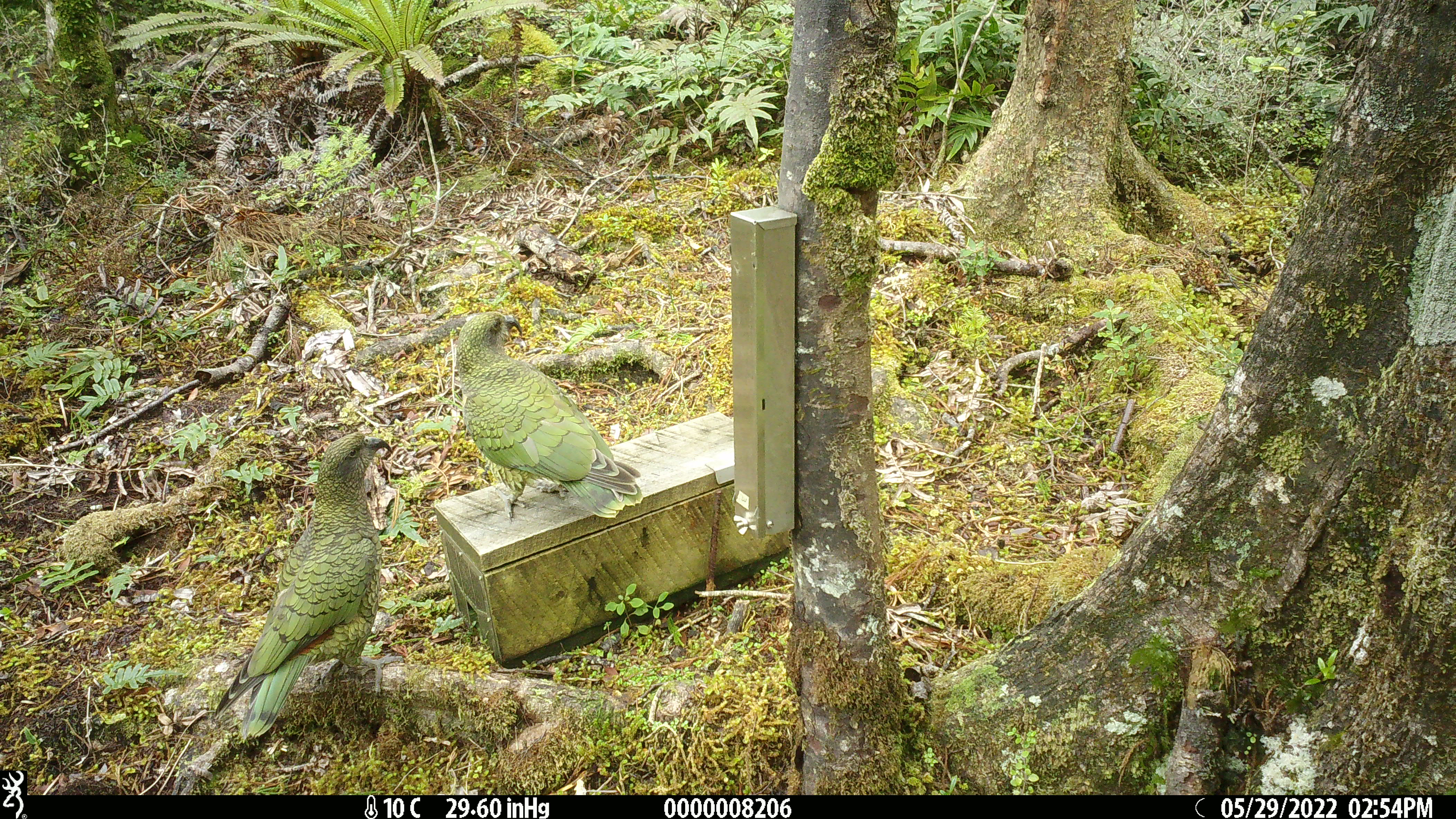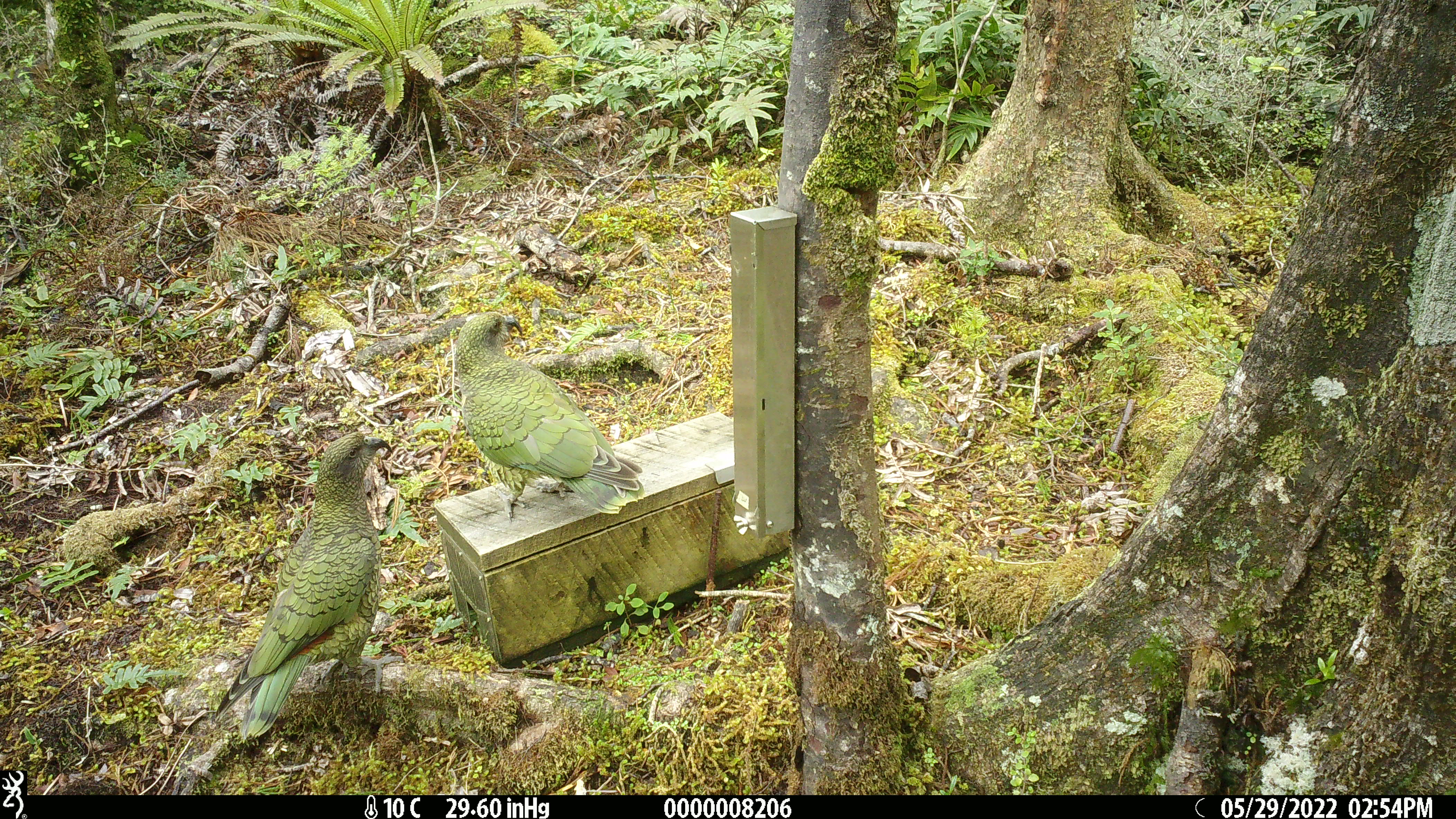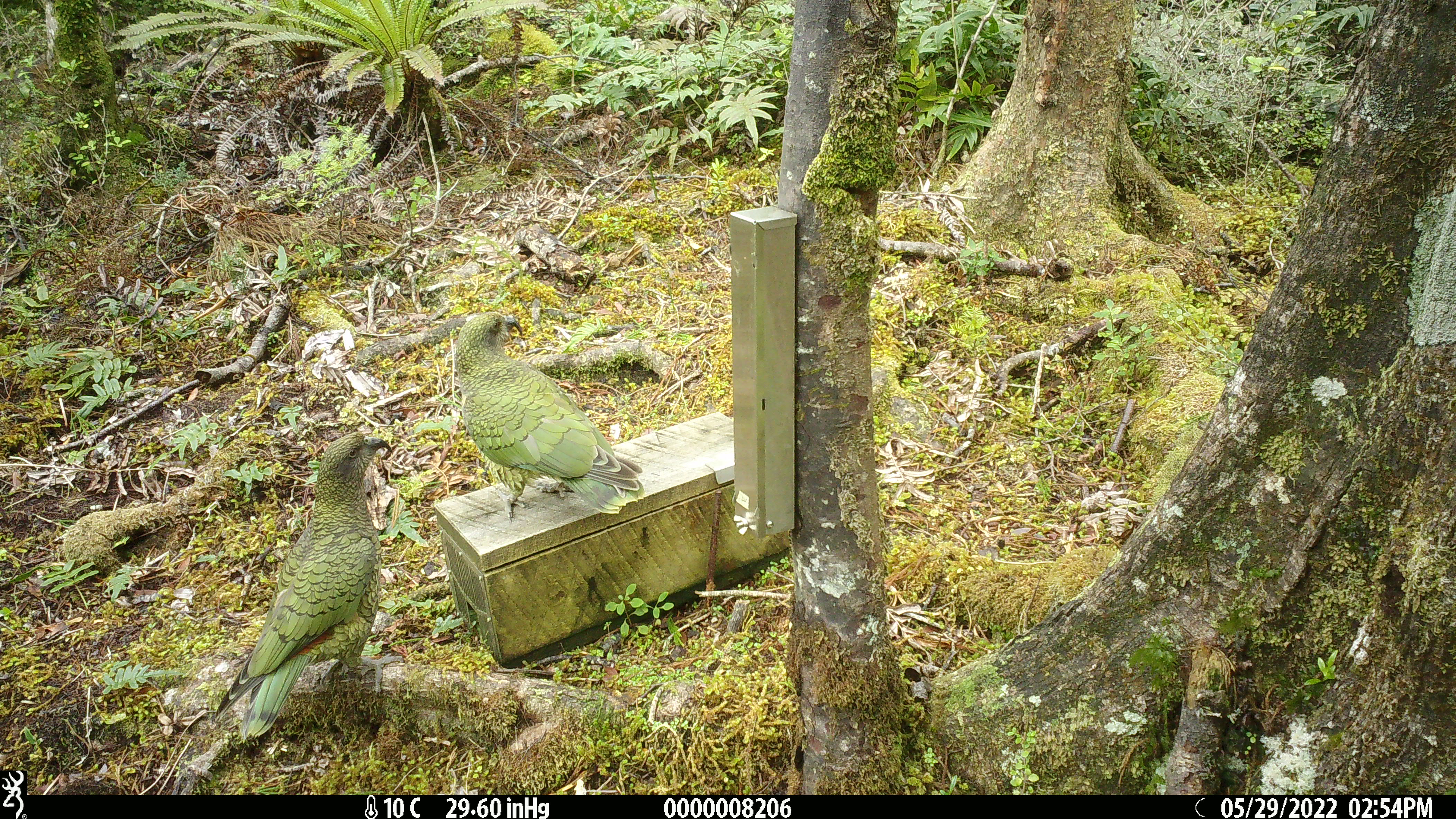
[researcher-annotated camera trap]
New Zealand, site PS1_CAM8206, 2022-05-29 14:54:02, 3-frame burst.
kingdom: Animalia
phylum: Chordata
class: Aves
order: Psittaciformes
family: Strigopidae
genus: Nestor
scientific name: Nestor notabilis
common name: kea